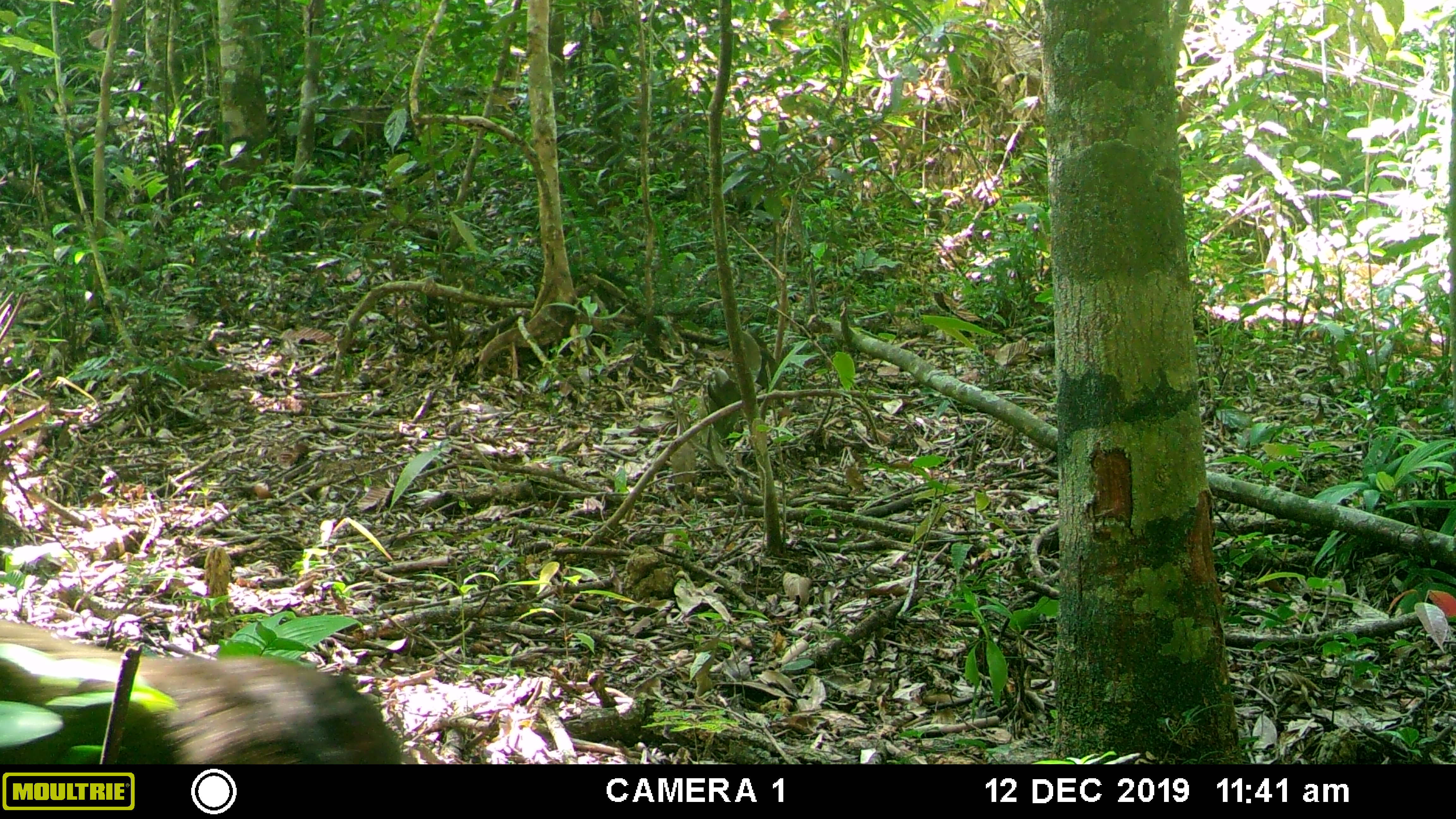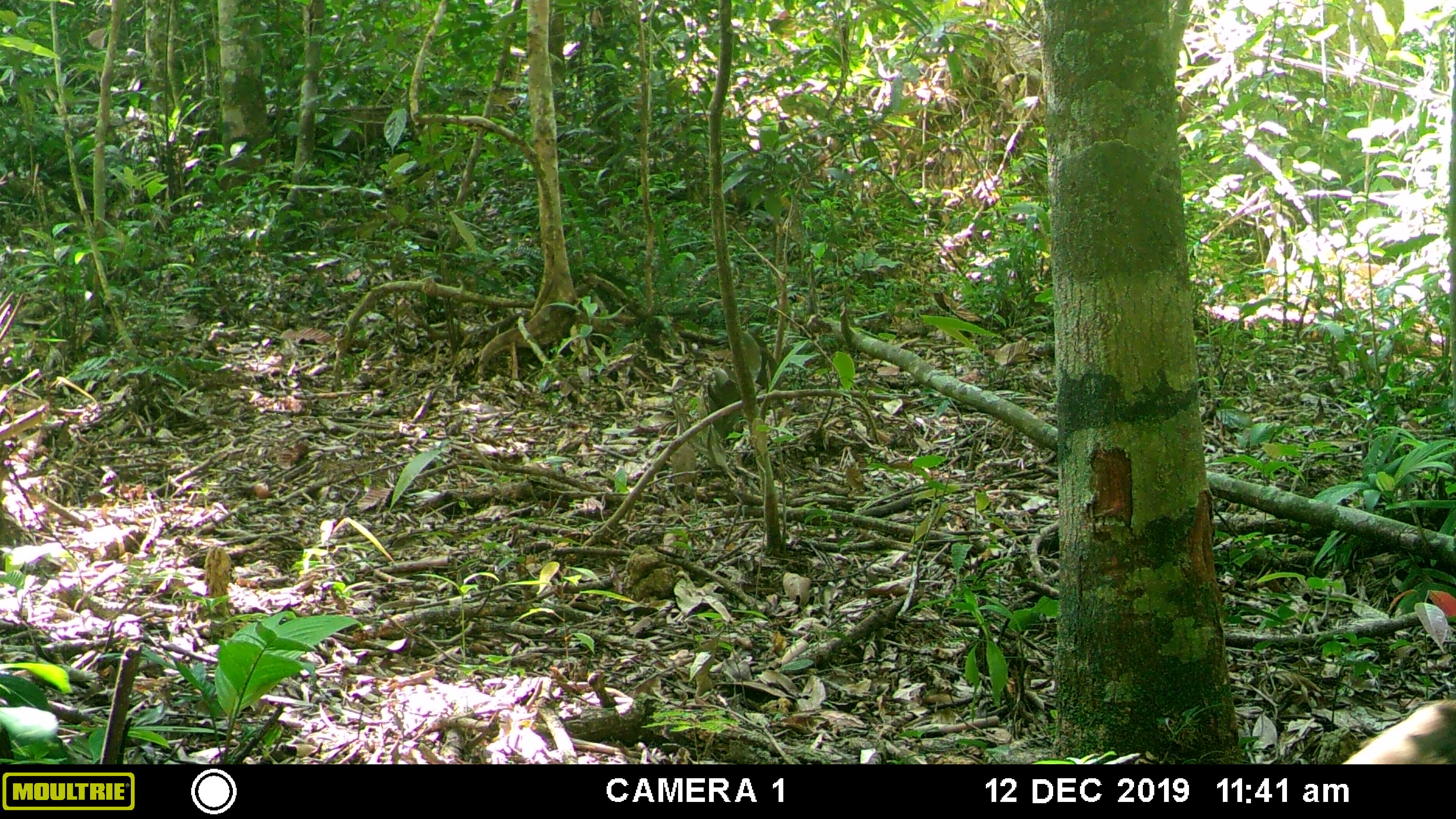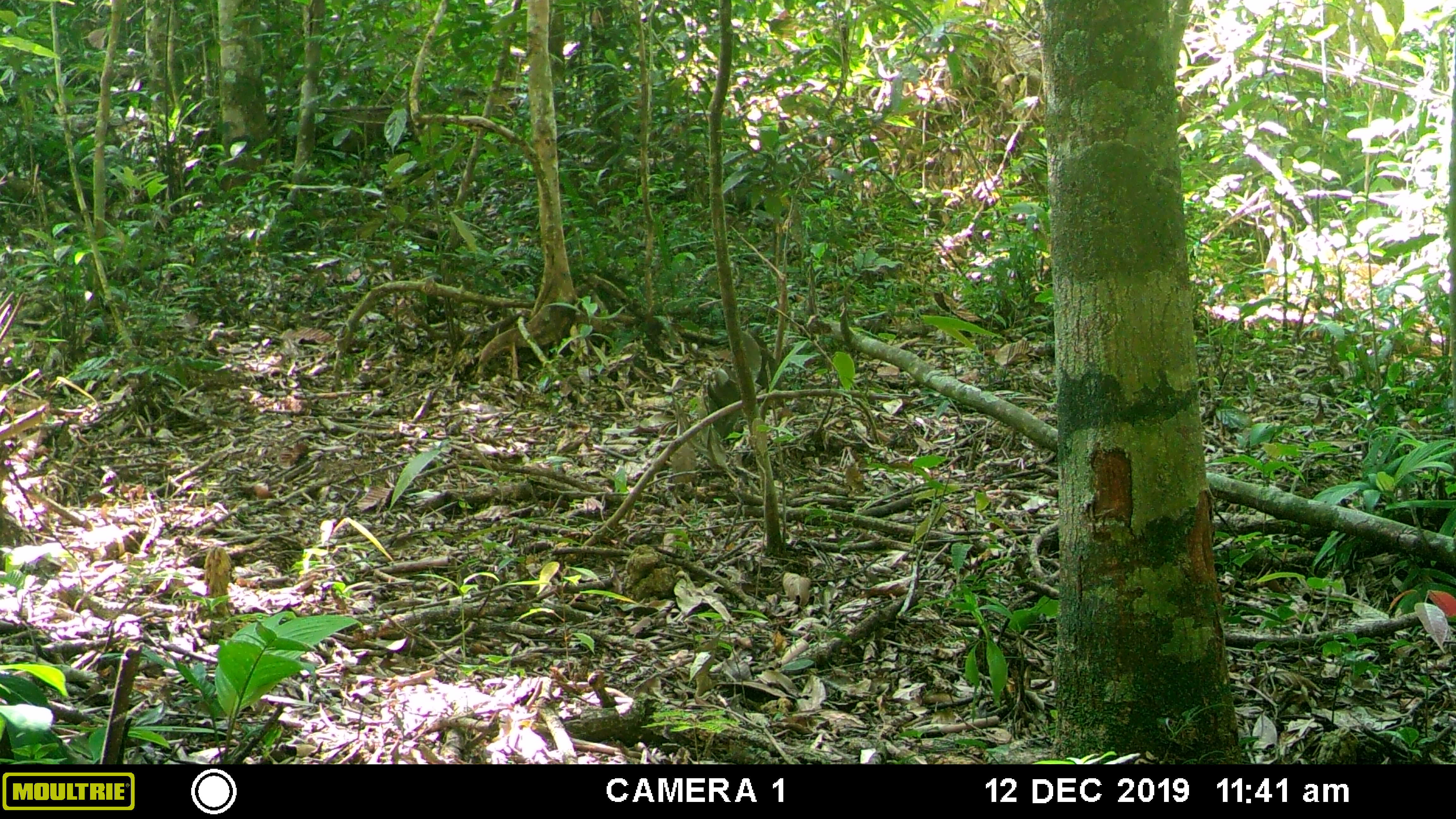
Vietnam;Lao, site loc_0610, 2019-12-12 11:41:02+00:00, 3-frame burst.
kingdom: Animalia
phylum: Chordata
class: Mammalia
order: Primates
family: Cercopithecidae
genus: Macaca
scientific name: Macaca arctoides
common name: stump-tailed macaque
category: stump tailed macaque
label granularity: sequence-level